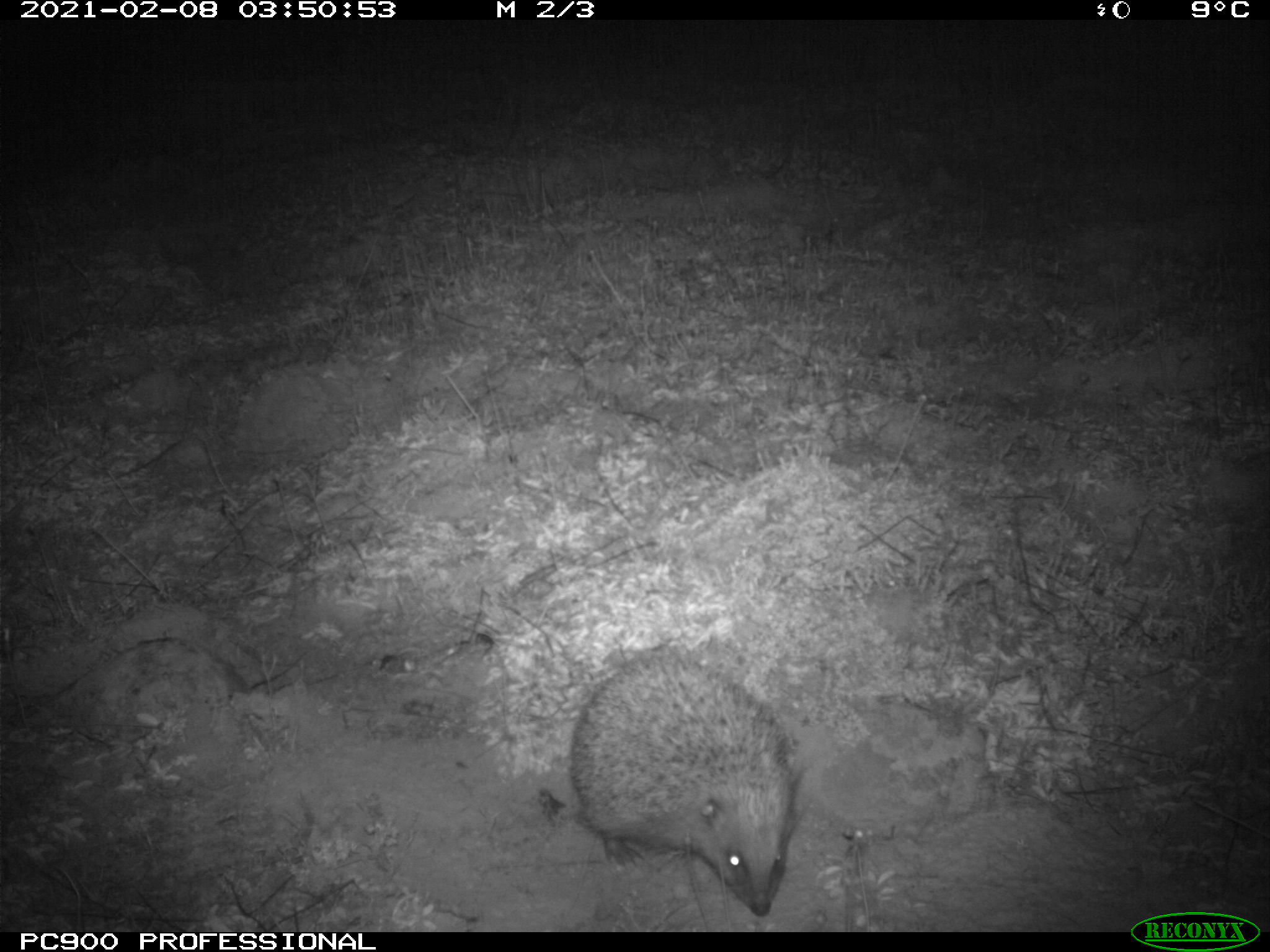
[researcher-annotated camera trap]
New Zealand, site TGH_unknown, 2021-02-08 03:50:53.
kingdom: Animalia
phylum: Chordata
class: Mammalia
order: Eulipotyphla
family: Erinaceidae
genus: Erinaceus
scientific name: Erinaceus europaeus europaeus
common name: european hedgehog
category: hedgehog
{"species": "hedgehog (european hedgehog) (Erinaceus europaeus europaeus)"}